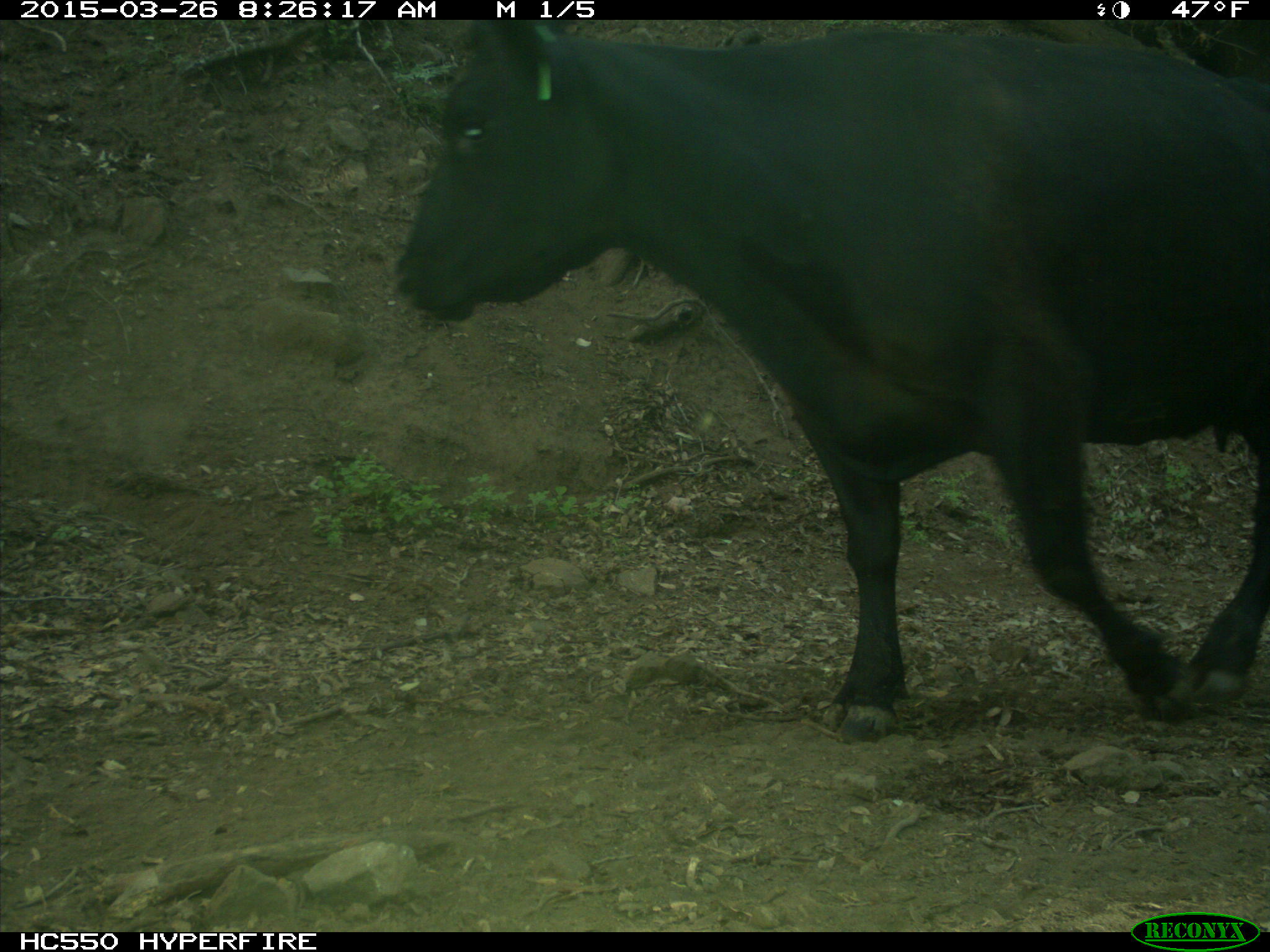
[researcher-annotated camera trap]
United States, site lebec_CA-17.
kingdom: Animalia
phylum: Chordata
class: Mammalia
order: Artiodactyla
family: Bovidae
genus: Bos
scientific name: Bos taurus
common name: domestic cow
Bos taurus (domestic cow).